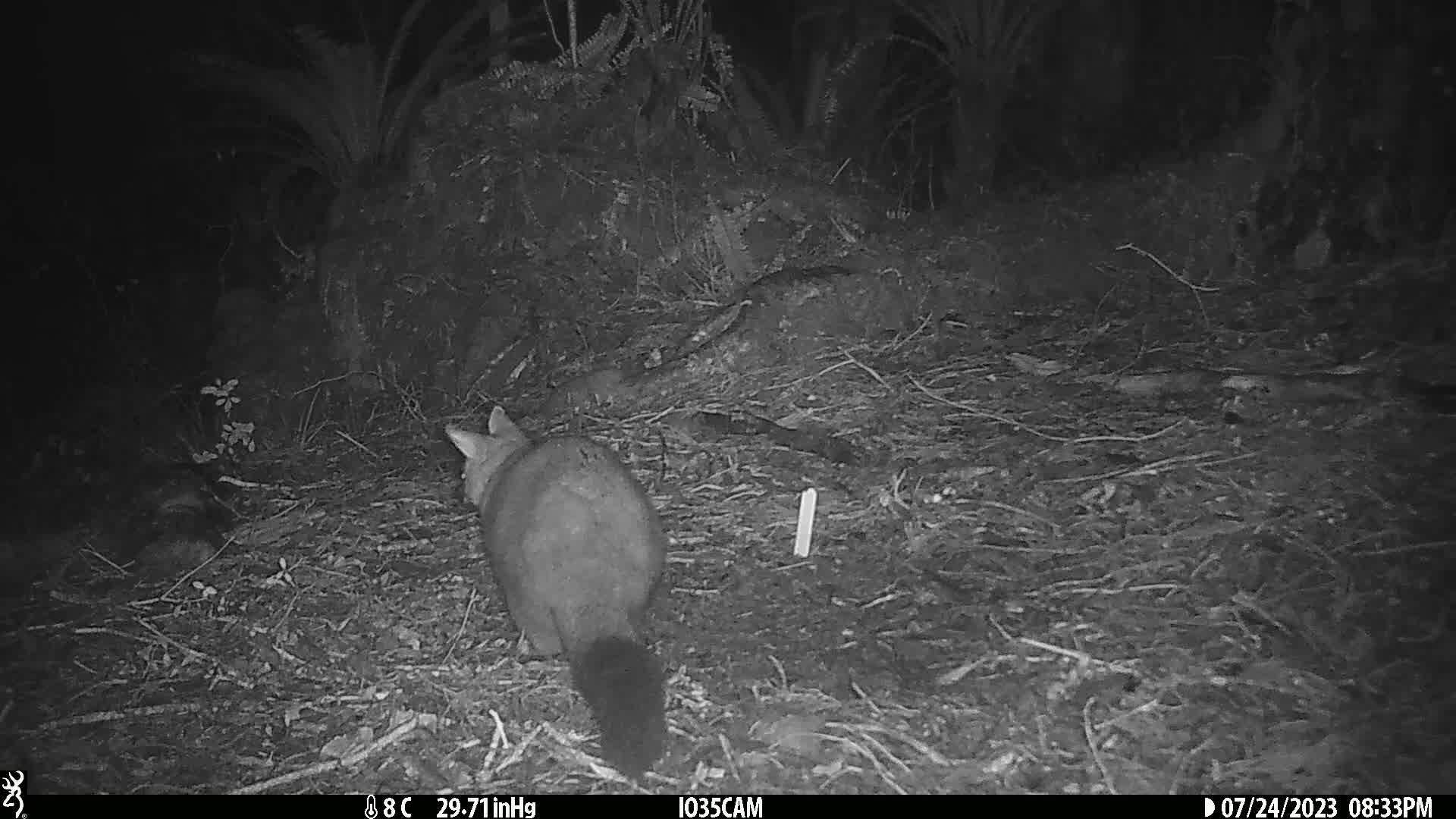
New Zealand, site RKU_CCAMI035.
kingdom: Animalia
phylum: Chordata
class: Mammalia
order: Diprotodontia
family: Phalangeridae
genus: Trichosurus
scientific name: Trichosurus vulpecula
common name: common brushtail possum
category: possum